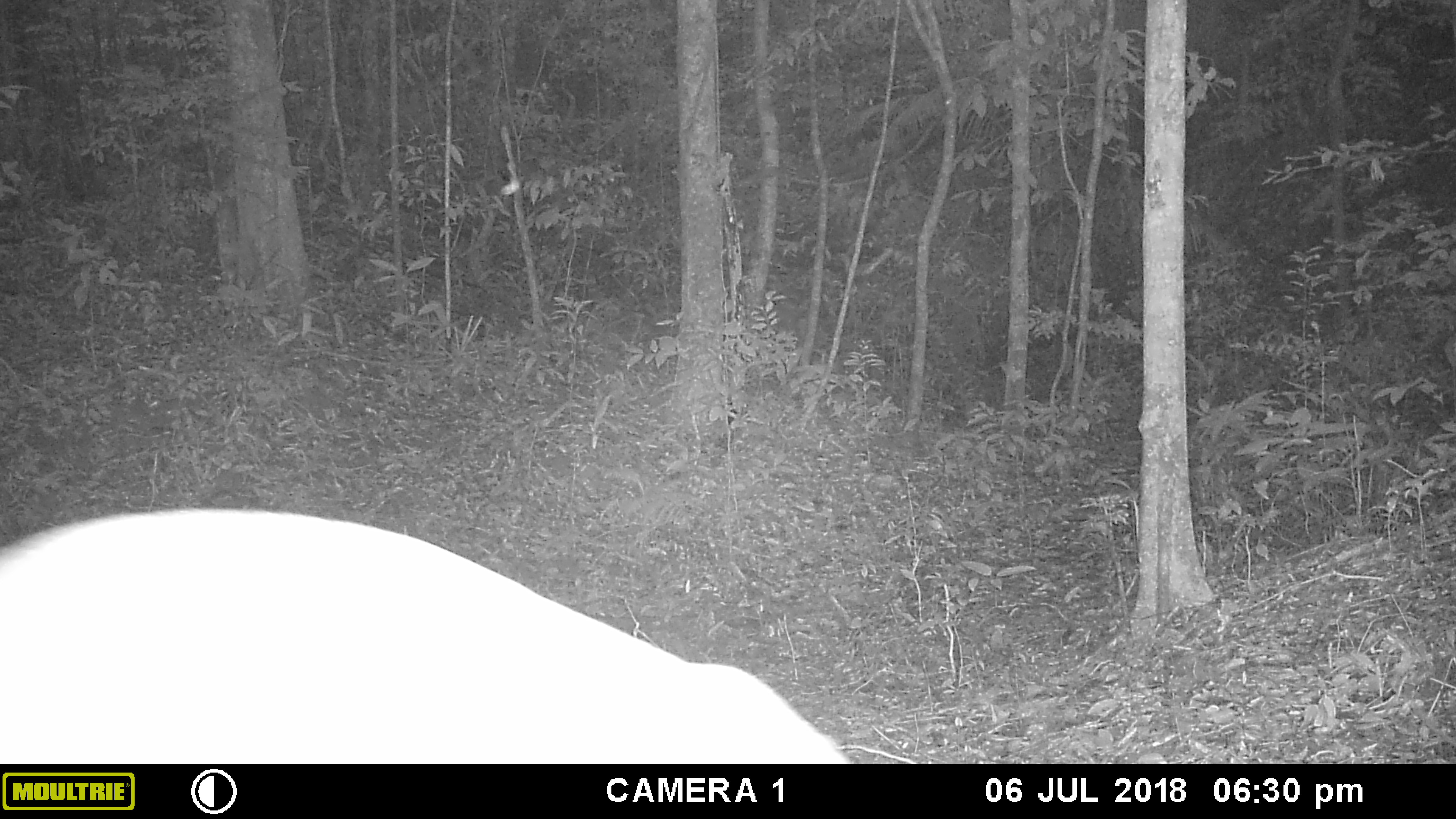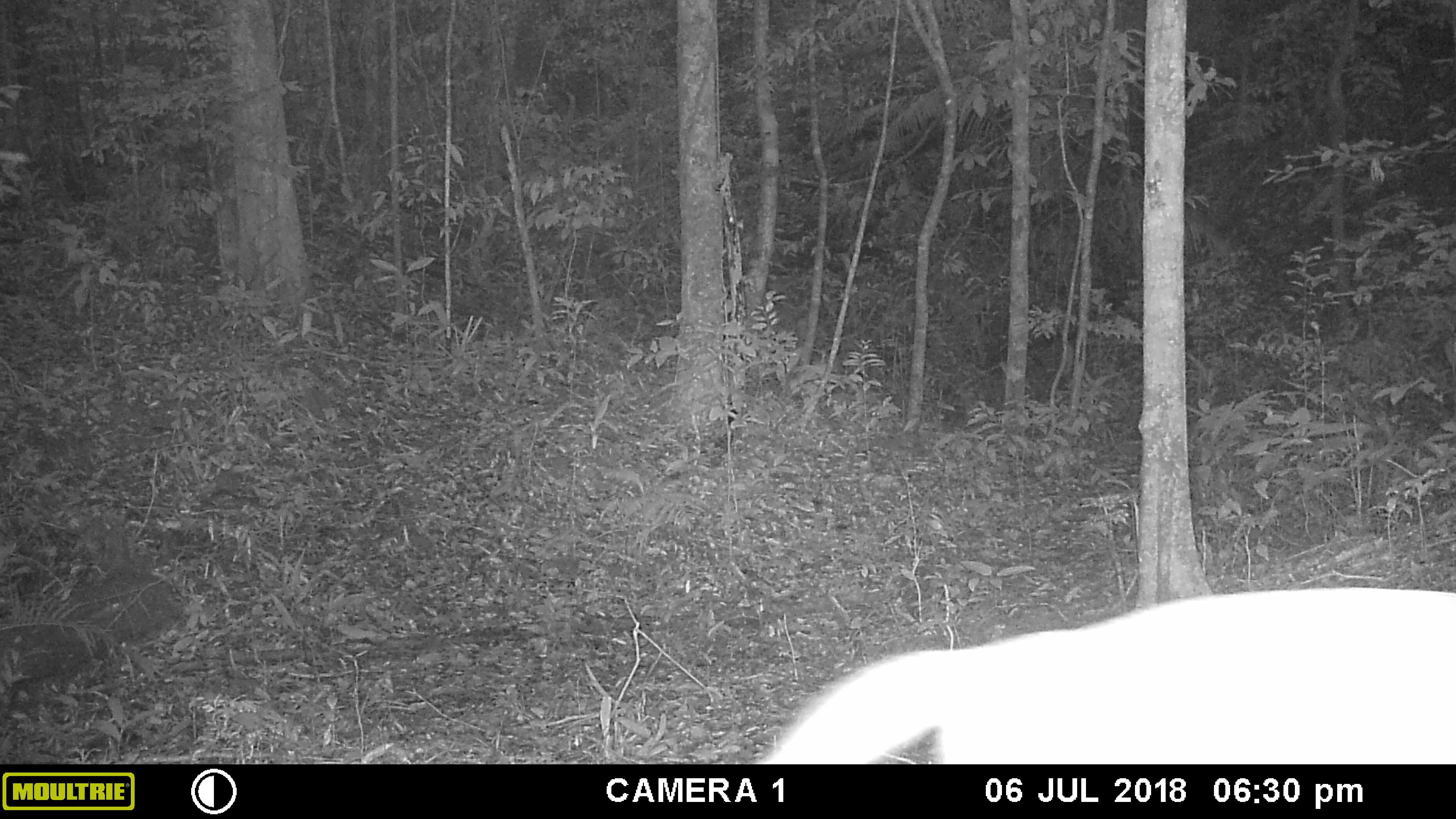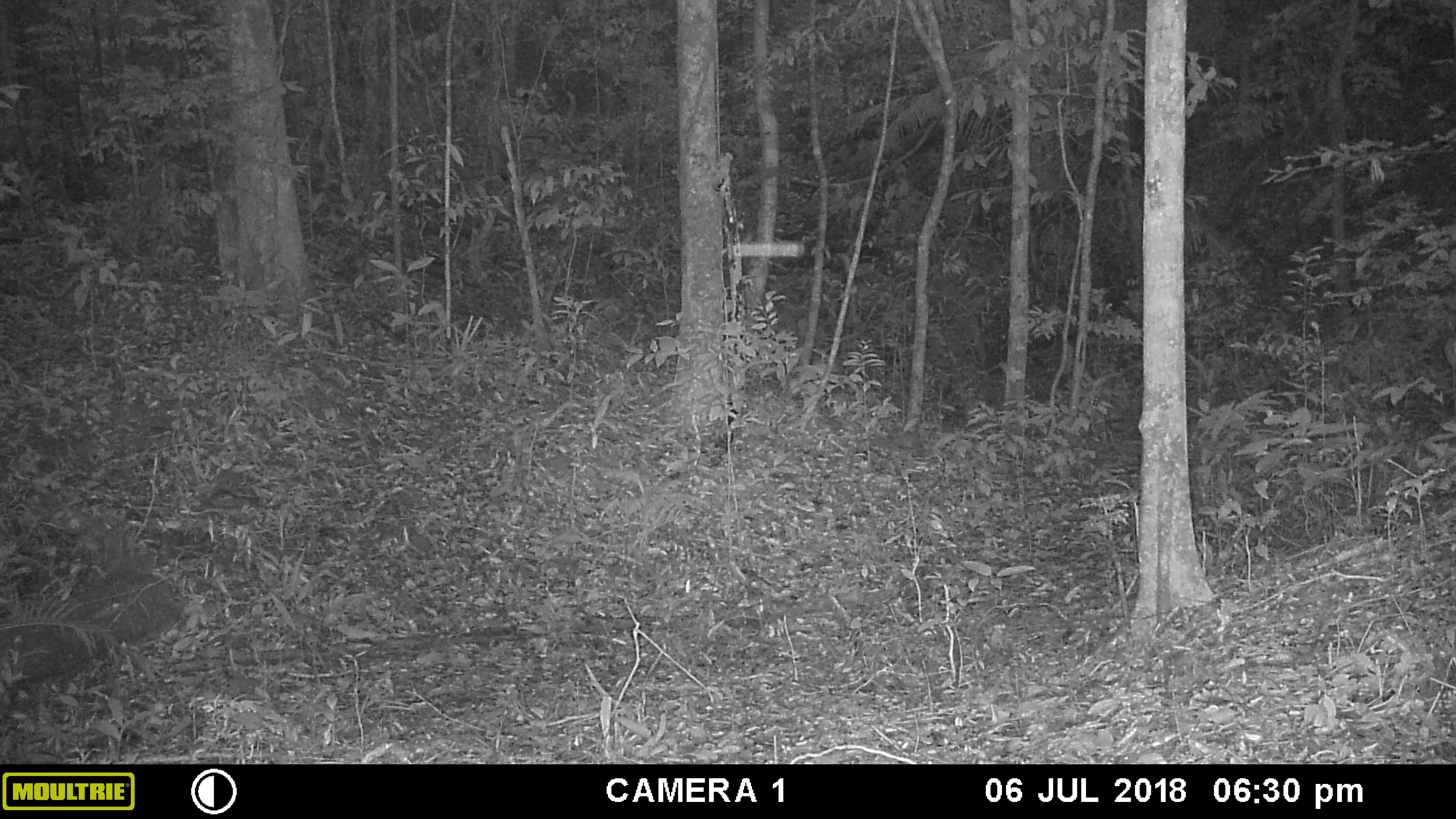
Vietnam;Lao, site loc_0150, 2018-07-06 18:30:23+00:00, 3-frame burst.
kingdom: Animalia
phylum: Chordata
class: Mammalia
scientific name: Mammalia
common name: mammal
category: unidentified mammal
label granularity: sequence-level